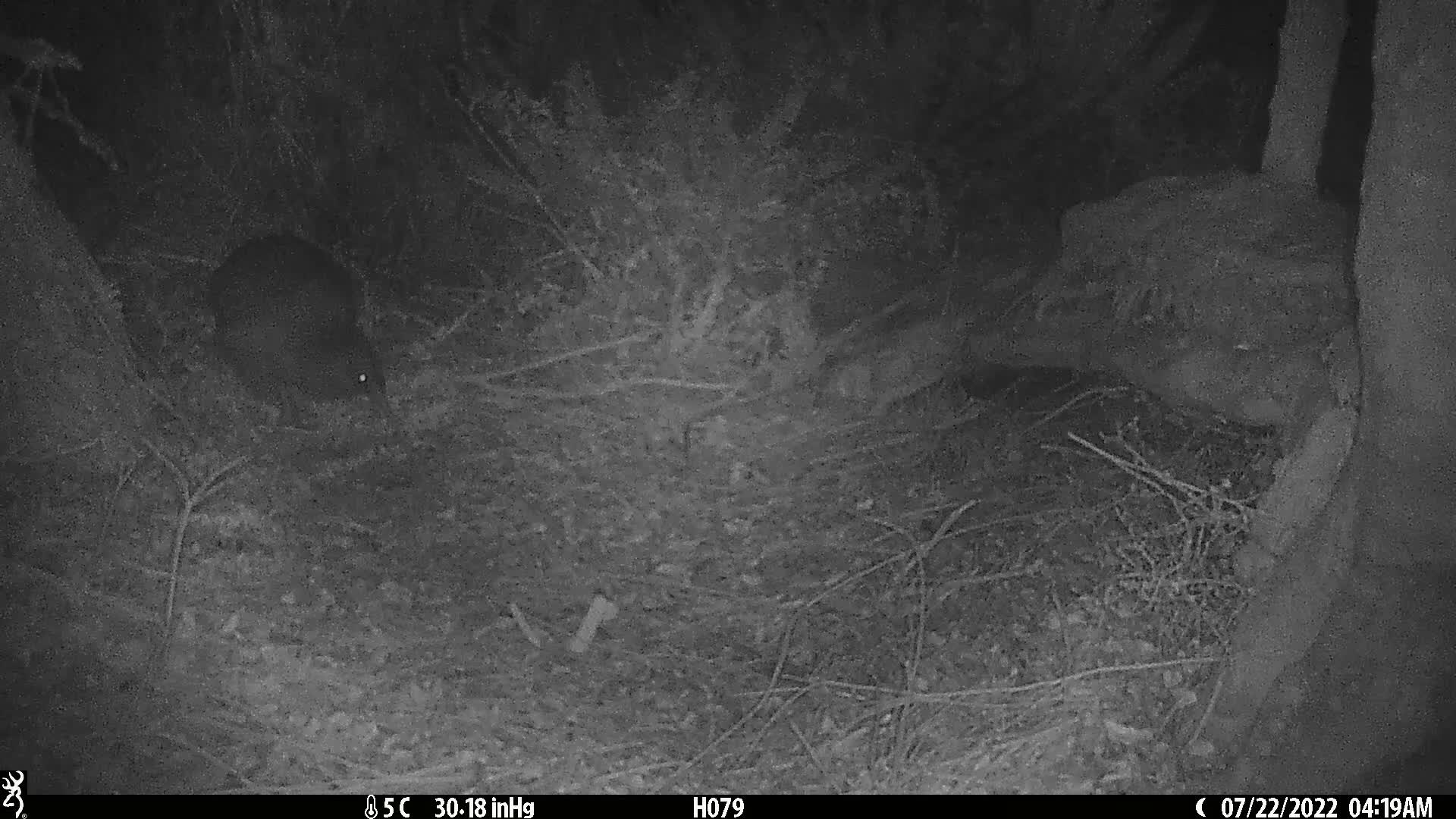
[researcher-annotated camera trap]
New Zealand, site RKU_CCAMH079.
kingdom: Animalia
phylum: Chordata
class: Aves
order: Apterygiformes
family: Apterygidae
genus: Apteryx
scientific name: Apteryx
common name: kiwi